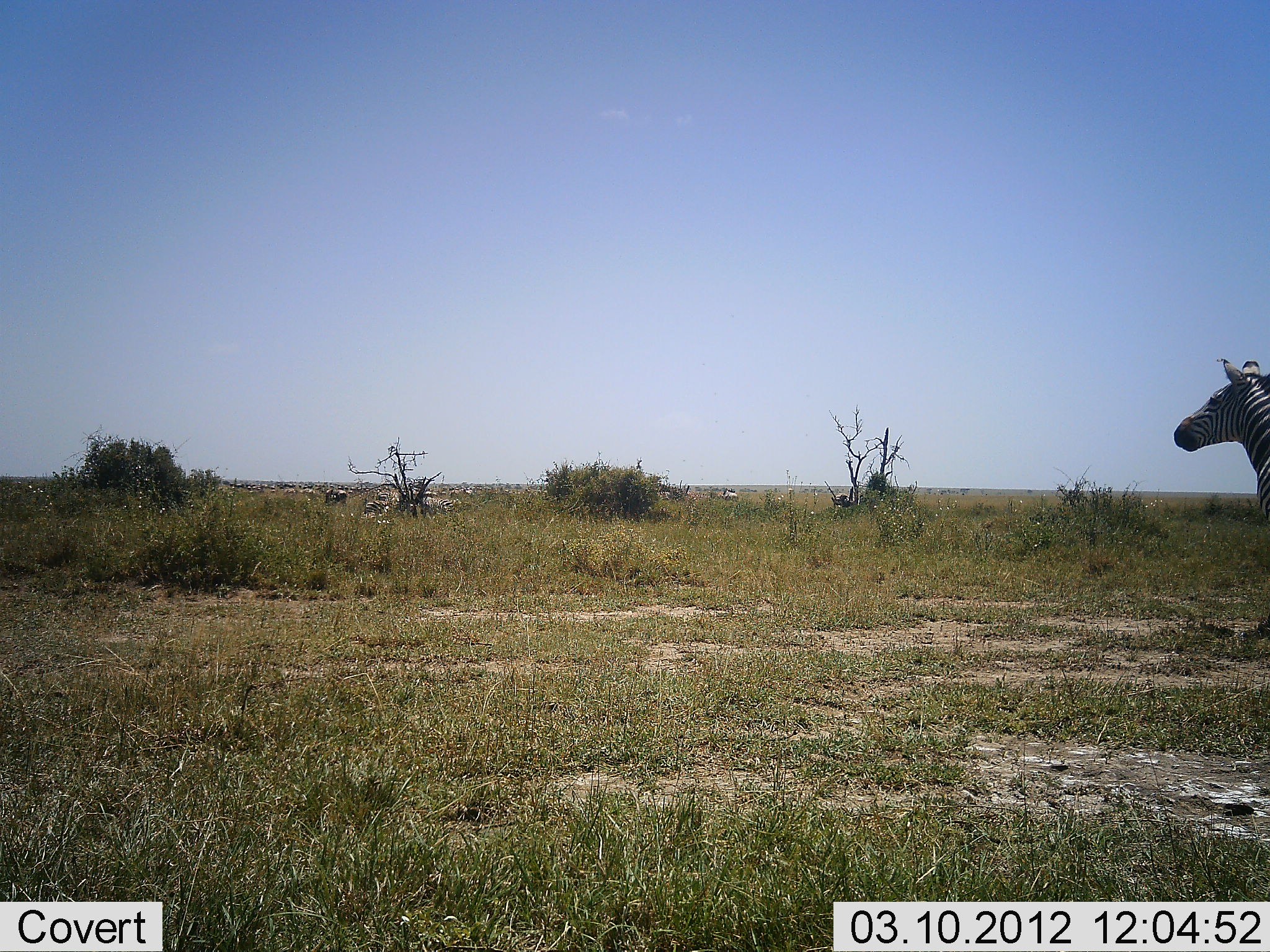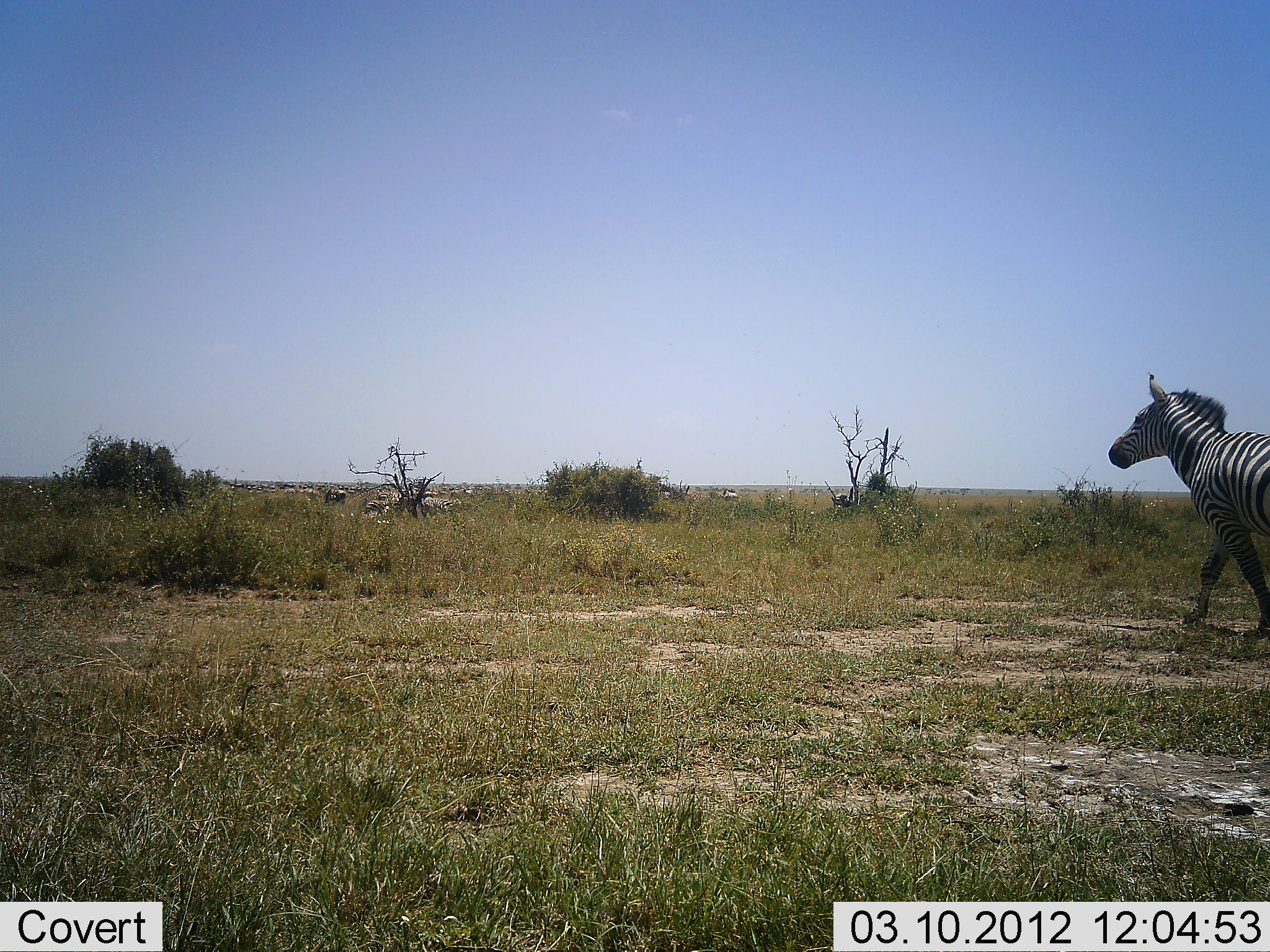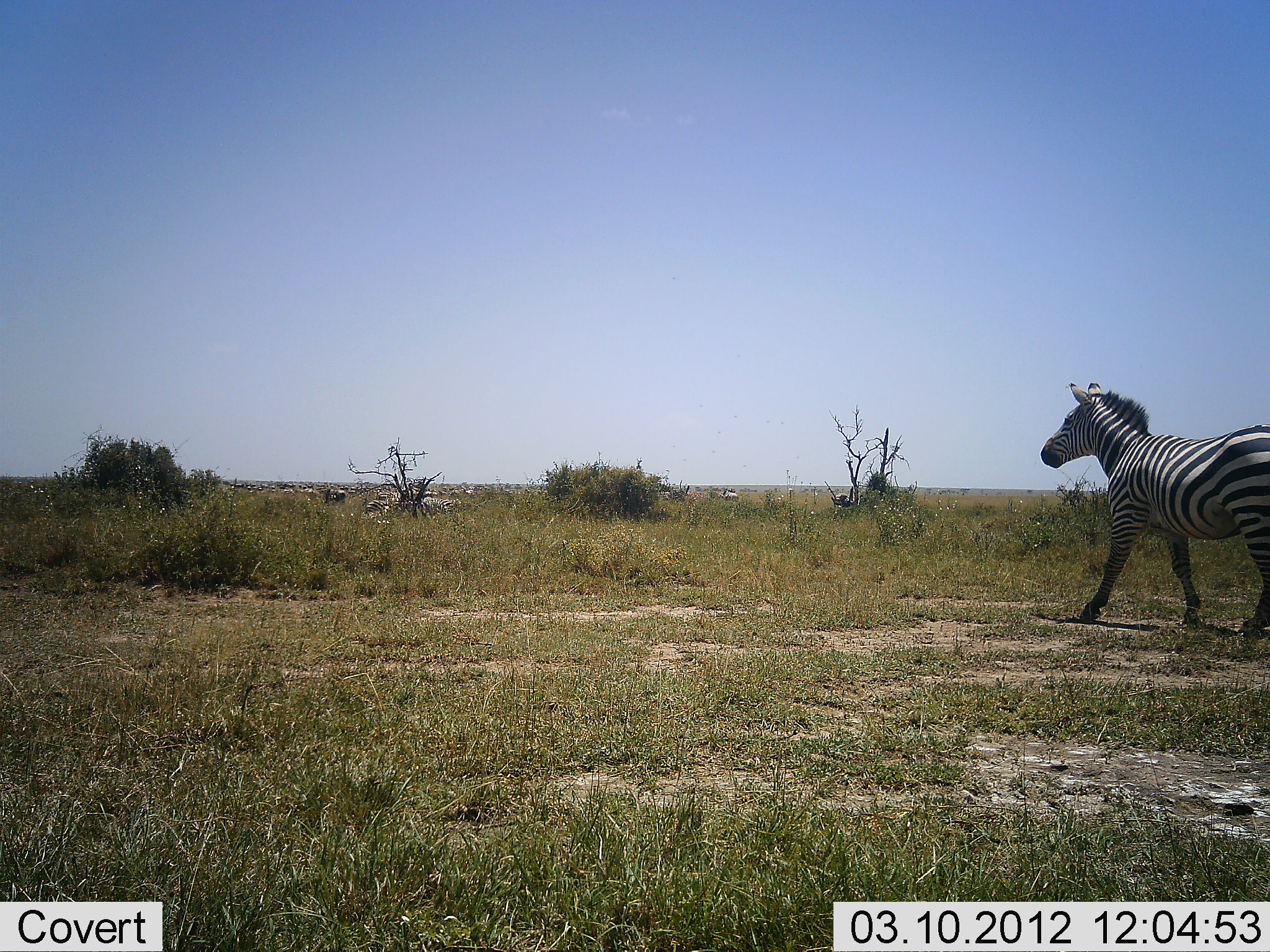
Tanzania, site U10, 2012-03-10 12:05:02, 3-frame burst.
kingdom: Animalia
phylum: Chordata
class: Mammalia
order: Perissodactyla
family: Equidae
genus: Equus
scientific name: Equus quagga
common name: plains zebra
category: zebra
Zebra (plains zebra) (Equus quagga), count 1. Behavior (volunteer vote fractions): standing 21%, resting 0%, moving 93%, interacting 0%. Young present (vote fraction): 0%. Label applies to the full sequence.